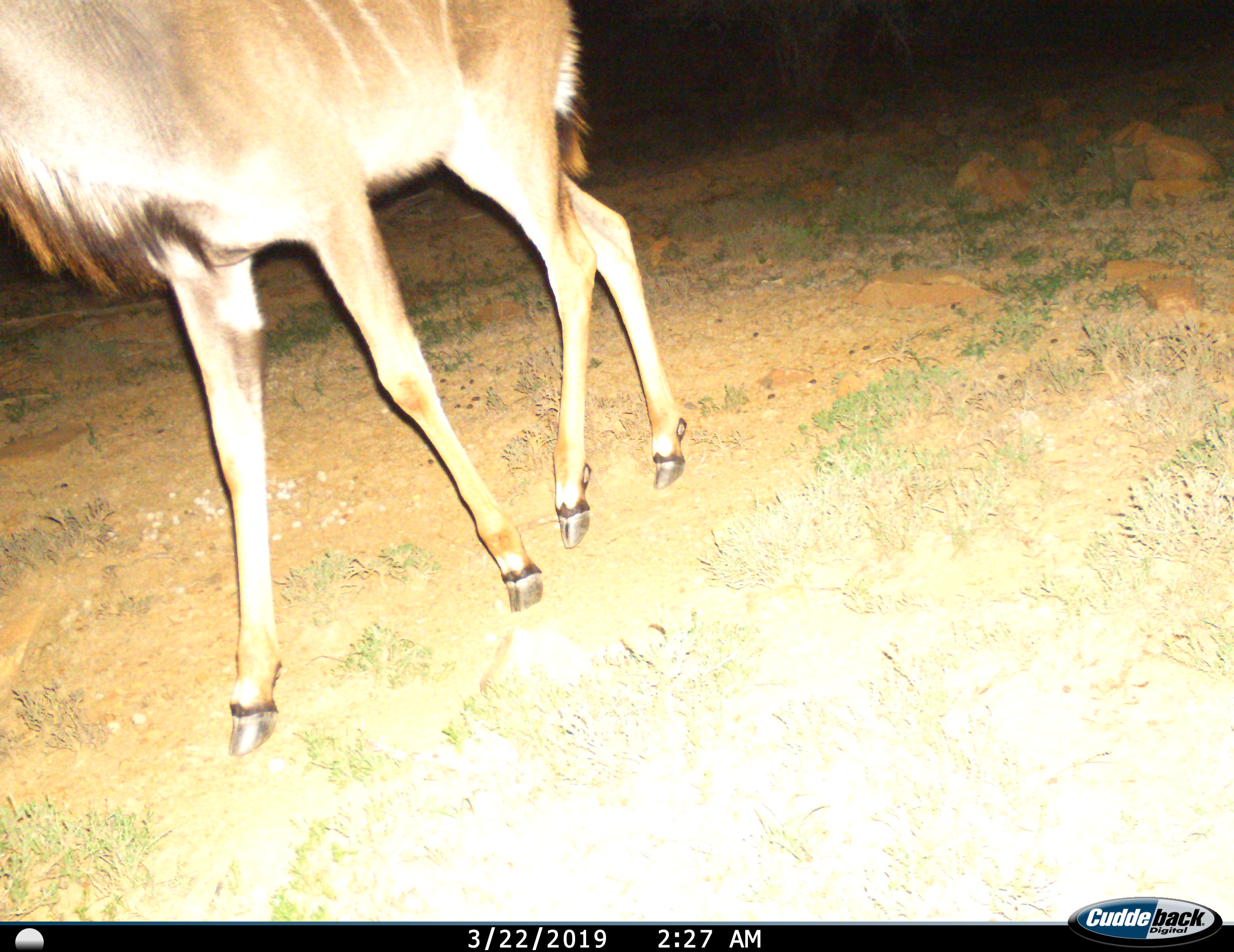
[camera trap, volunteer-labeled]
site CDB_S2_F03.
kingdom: Animalia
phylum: Chordata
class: Mammalia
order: Artiodactyla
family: Bovidae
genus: Tragelaphus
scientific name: Tragelaphus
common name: kudu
Kudu (Tragelaphus), count 1. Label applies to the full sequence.